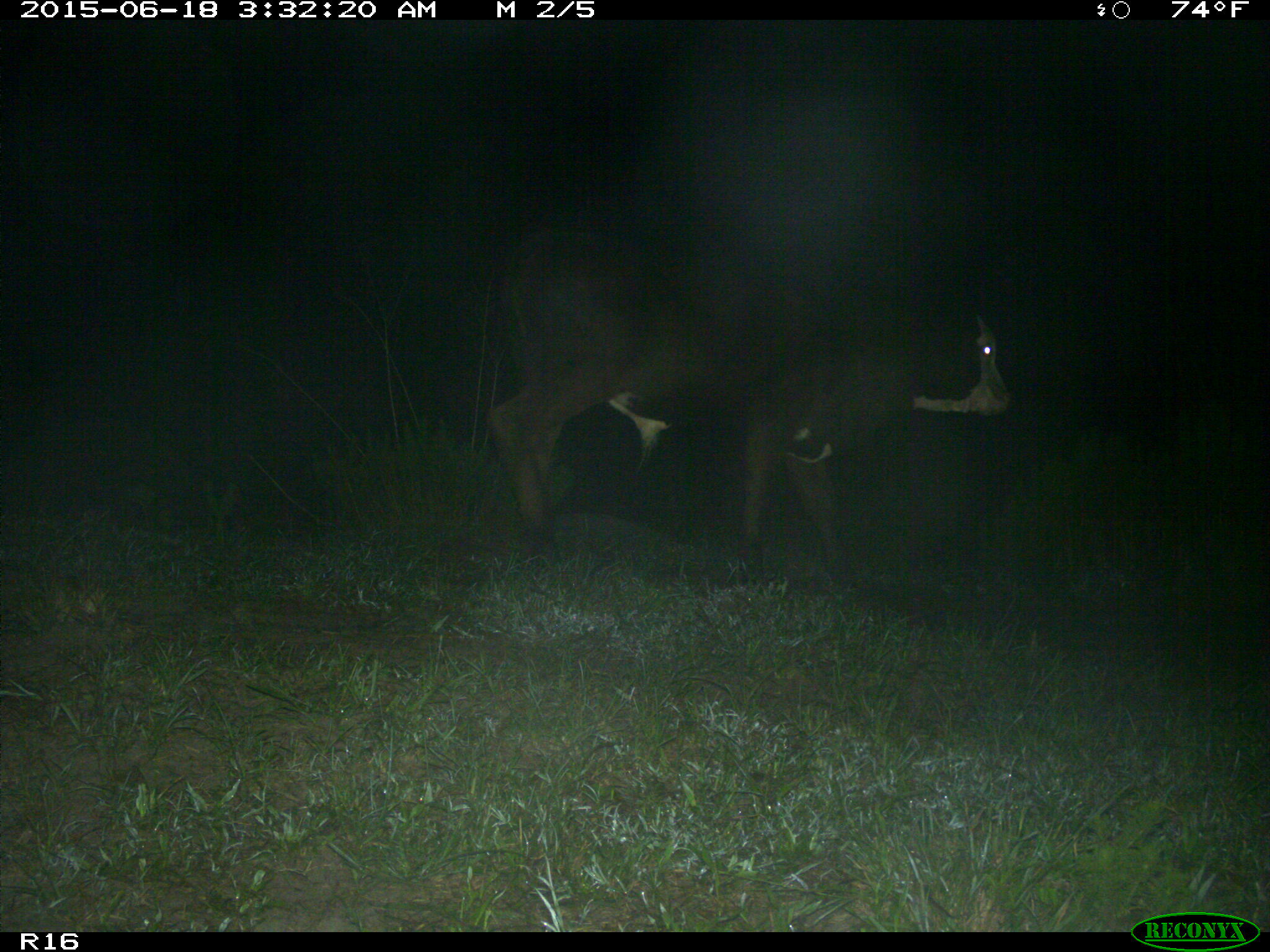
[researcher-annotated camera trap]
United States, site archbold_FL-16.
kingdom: Animalia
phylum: Chordata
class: Mammalia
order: Artiodactyla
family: Bovidae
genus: Bos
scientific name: Bos taurus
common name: domestic cow